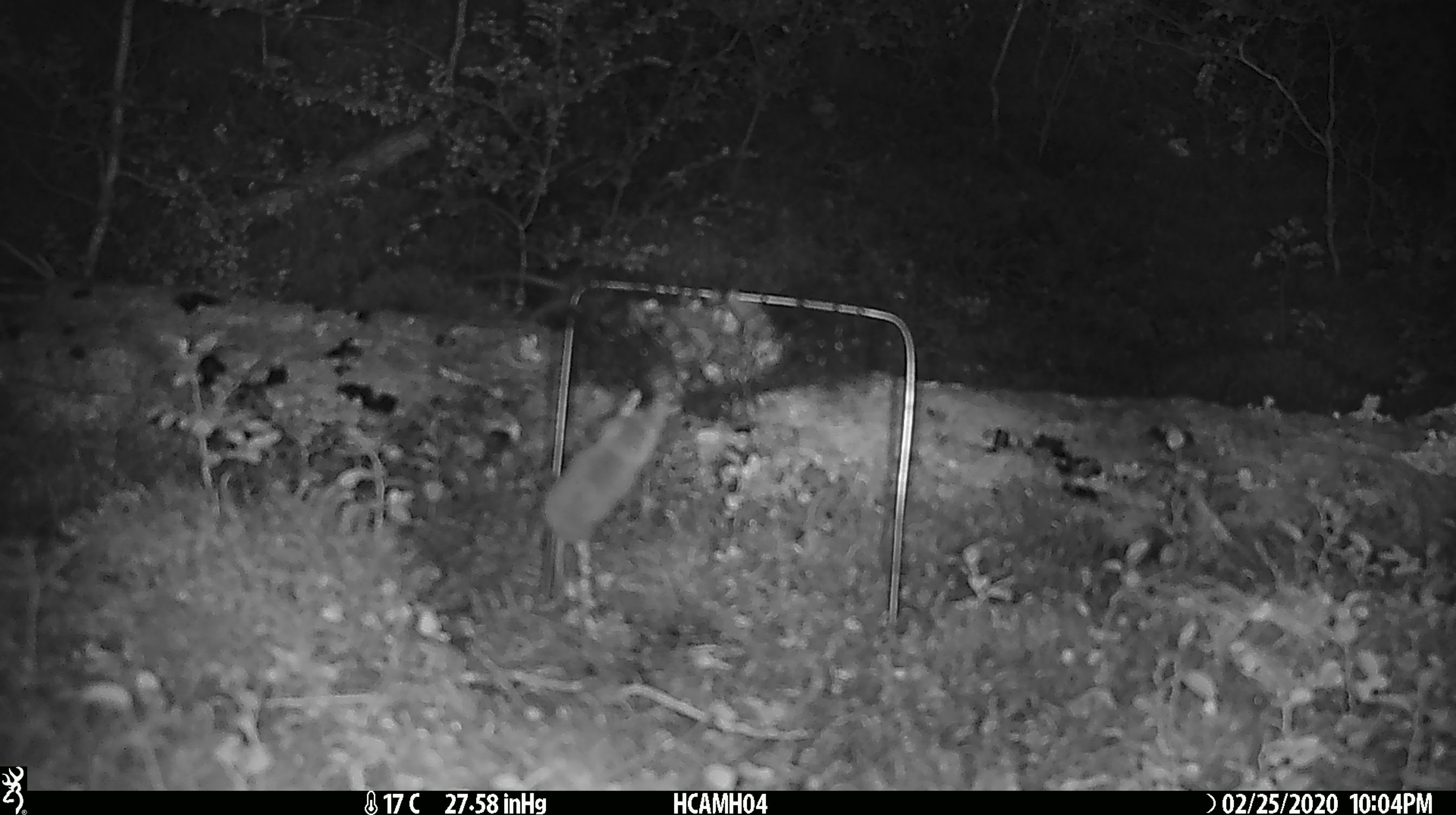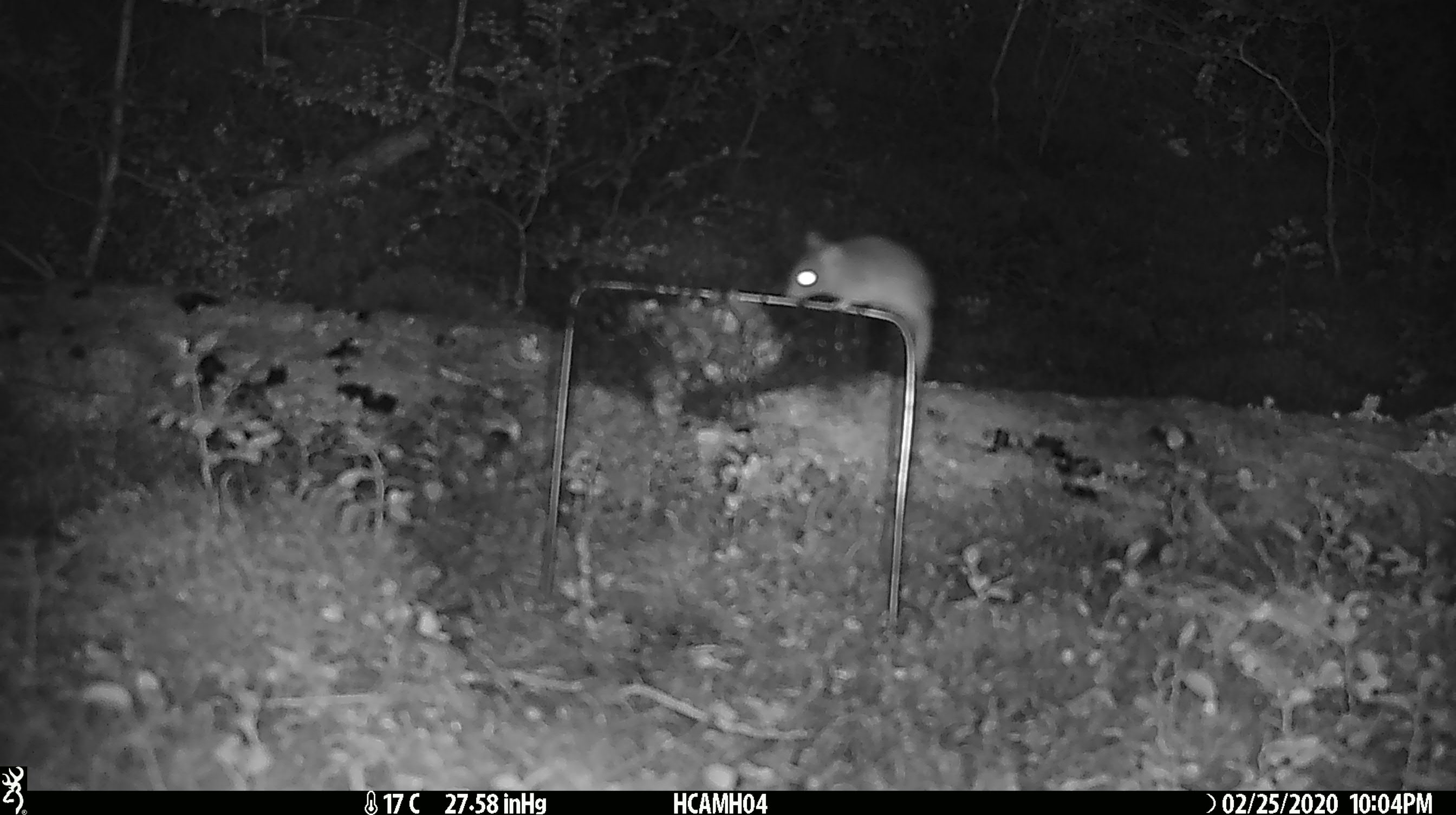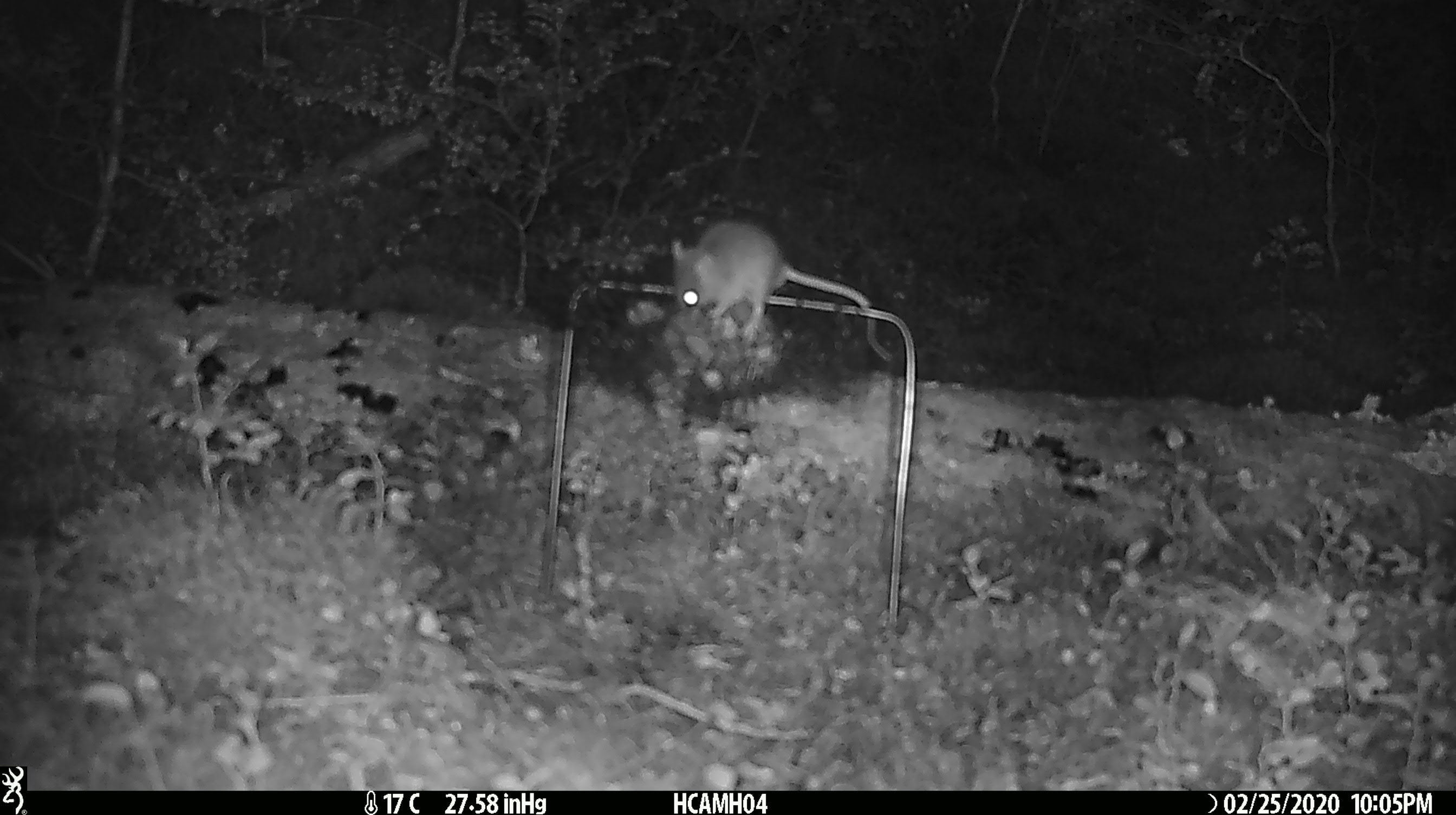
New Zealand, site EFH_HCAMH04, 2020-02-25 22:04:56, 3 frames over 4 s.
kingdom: Animalia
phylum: Chordata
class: Mammalia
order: Rodentia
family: Muridae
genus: Mus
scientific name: Mus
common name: mouse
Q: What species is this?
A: Mouse (Mus).